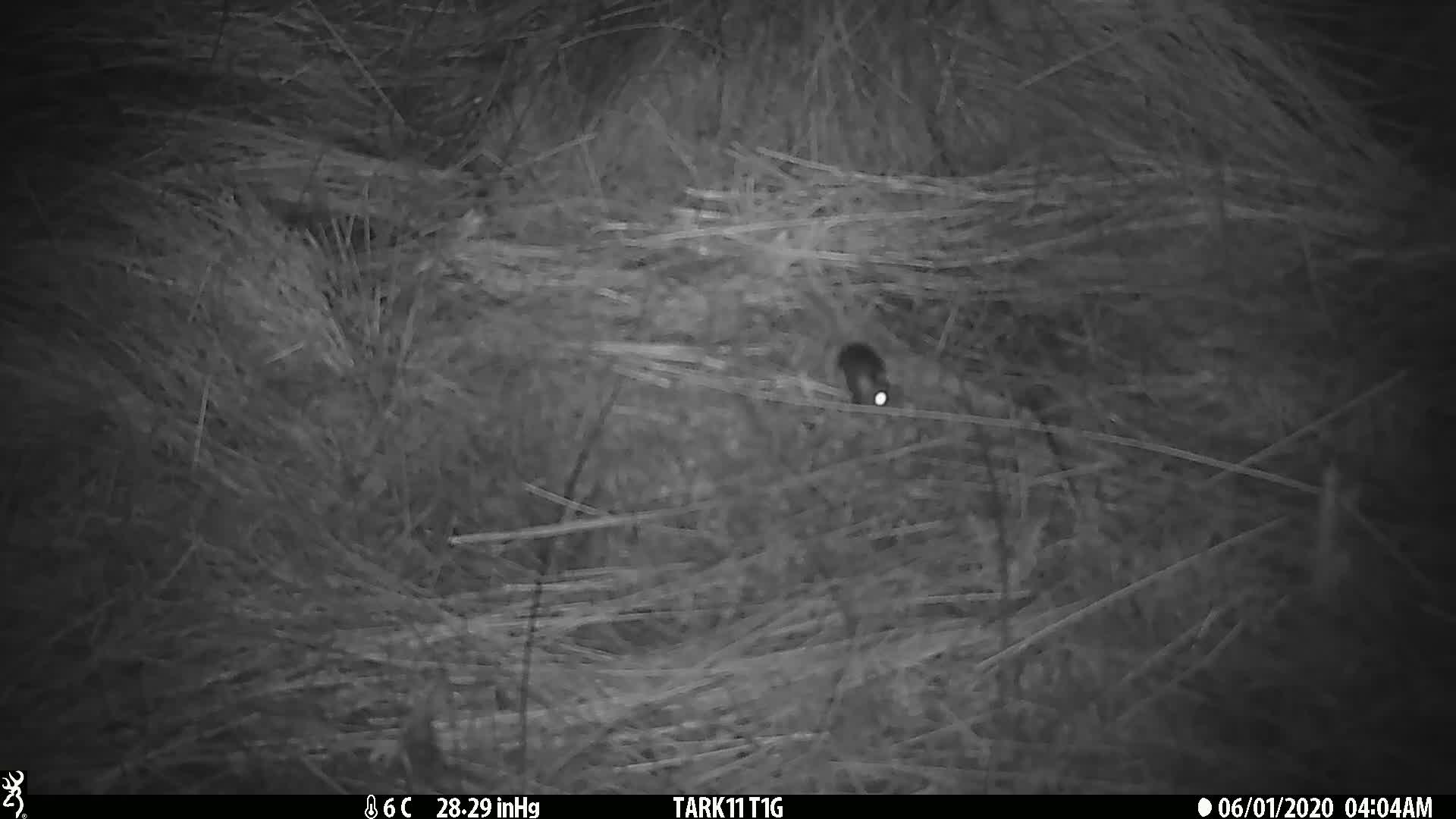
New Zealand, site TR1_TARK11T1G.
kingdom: Animalia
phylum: Chordata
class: Mammalia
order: Rodentia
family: Muridae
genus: Mus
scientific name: Mus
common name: mouse